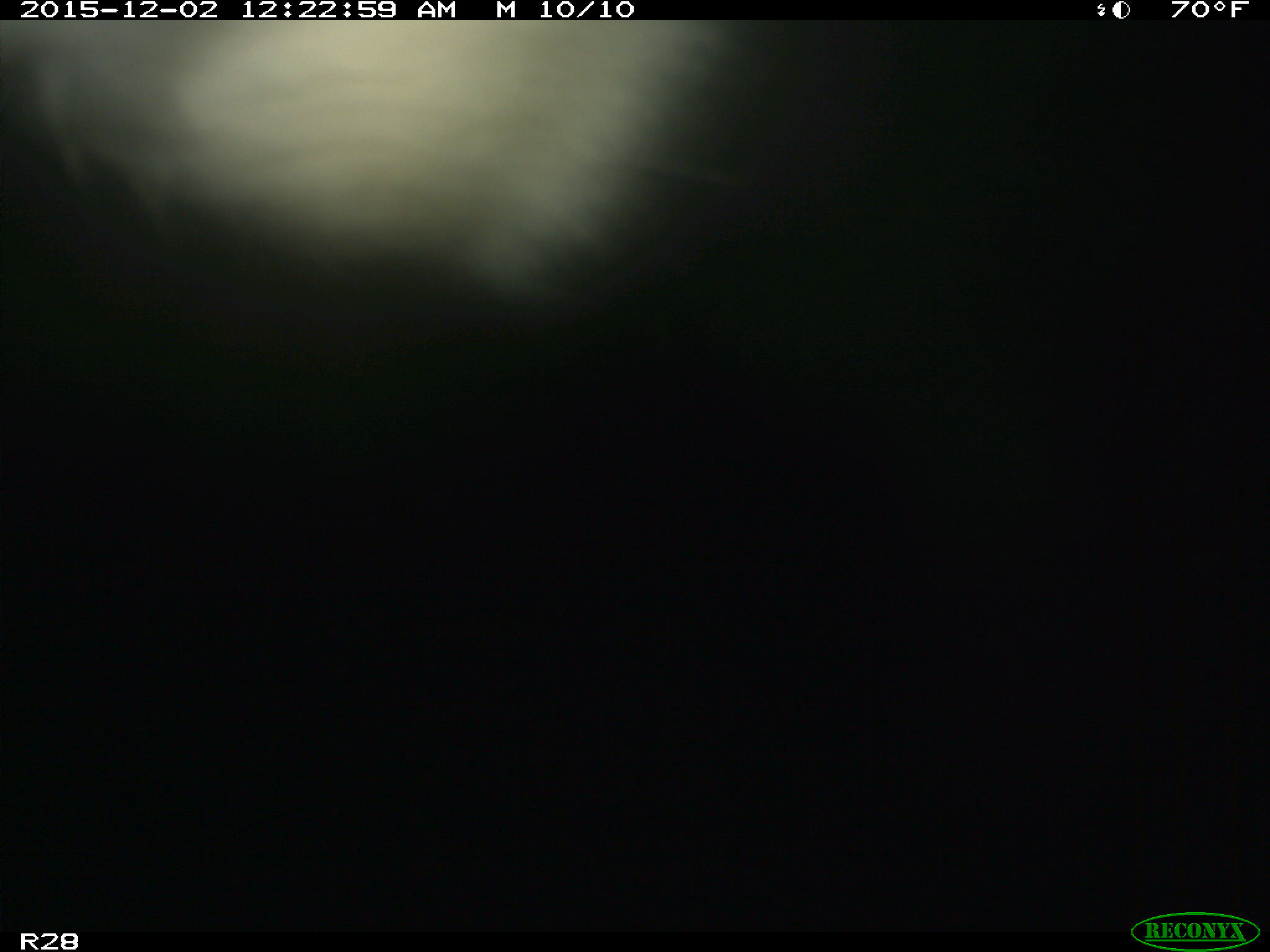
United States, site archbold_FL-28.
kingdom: Animalia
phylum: Chordata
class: Mammalia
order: Artiodactyla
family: Bovidae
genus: Bos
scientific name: Bos taurus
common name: domestic cow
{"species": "Bos taurus (domestic cow)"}